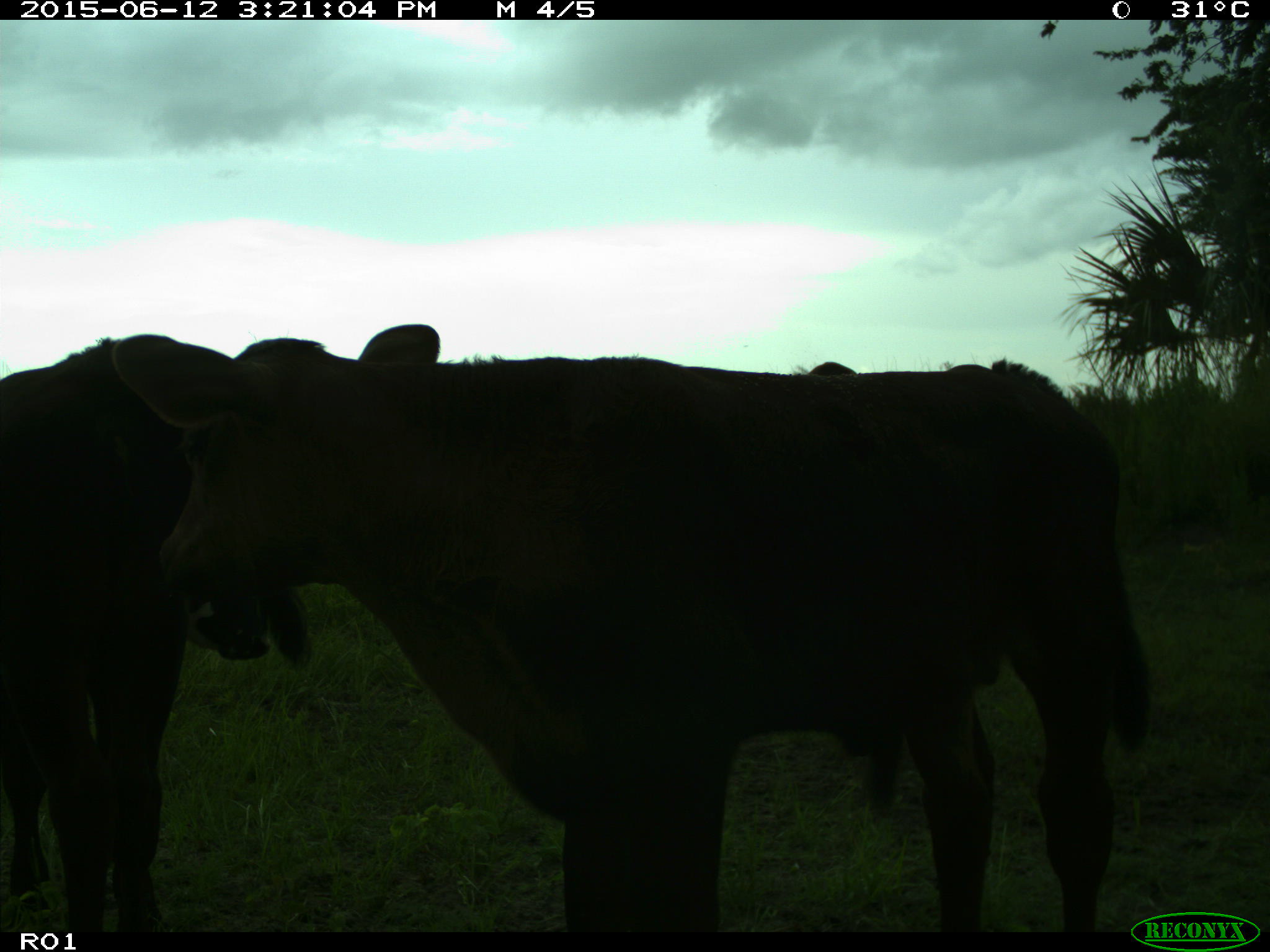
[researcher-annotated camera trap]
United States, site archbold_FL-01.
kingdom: Animalia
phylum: Chordata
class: Mammalia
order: Artiodactyla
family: Bovidae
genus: Bos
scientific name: Bos taurus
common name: domestic cow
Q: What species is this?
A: Bos taurus (domestic cow).